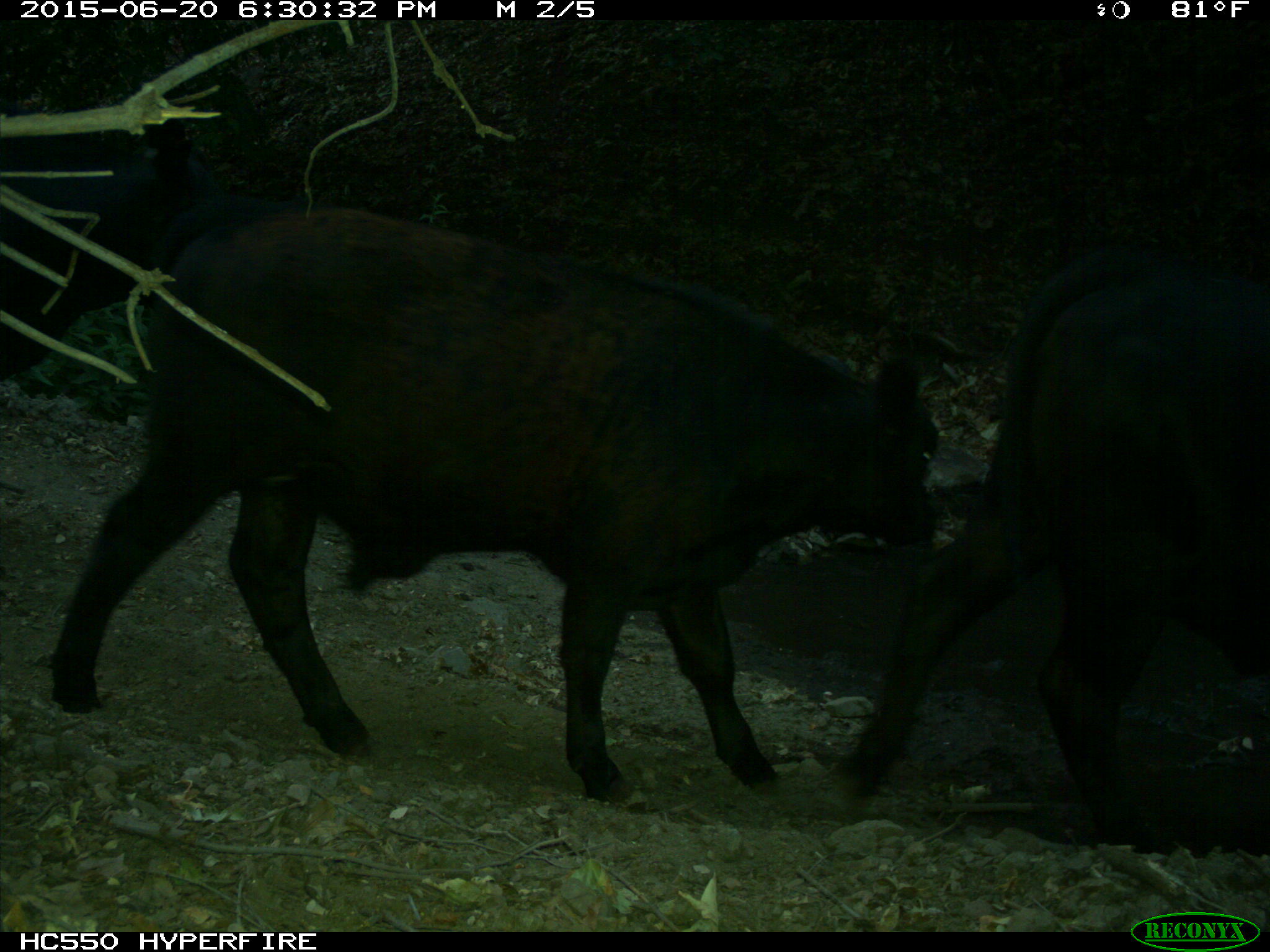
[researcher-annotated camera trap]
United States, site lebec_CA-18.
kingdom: Animalia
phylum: Chordata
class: Mammalia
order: Artiodactyla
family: Bovidae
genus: Bos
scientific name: Bos taurus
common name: domestic cow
Bos taurus (domestic cow).